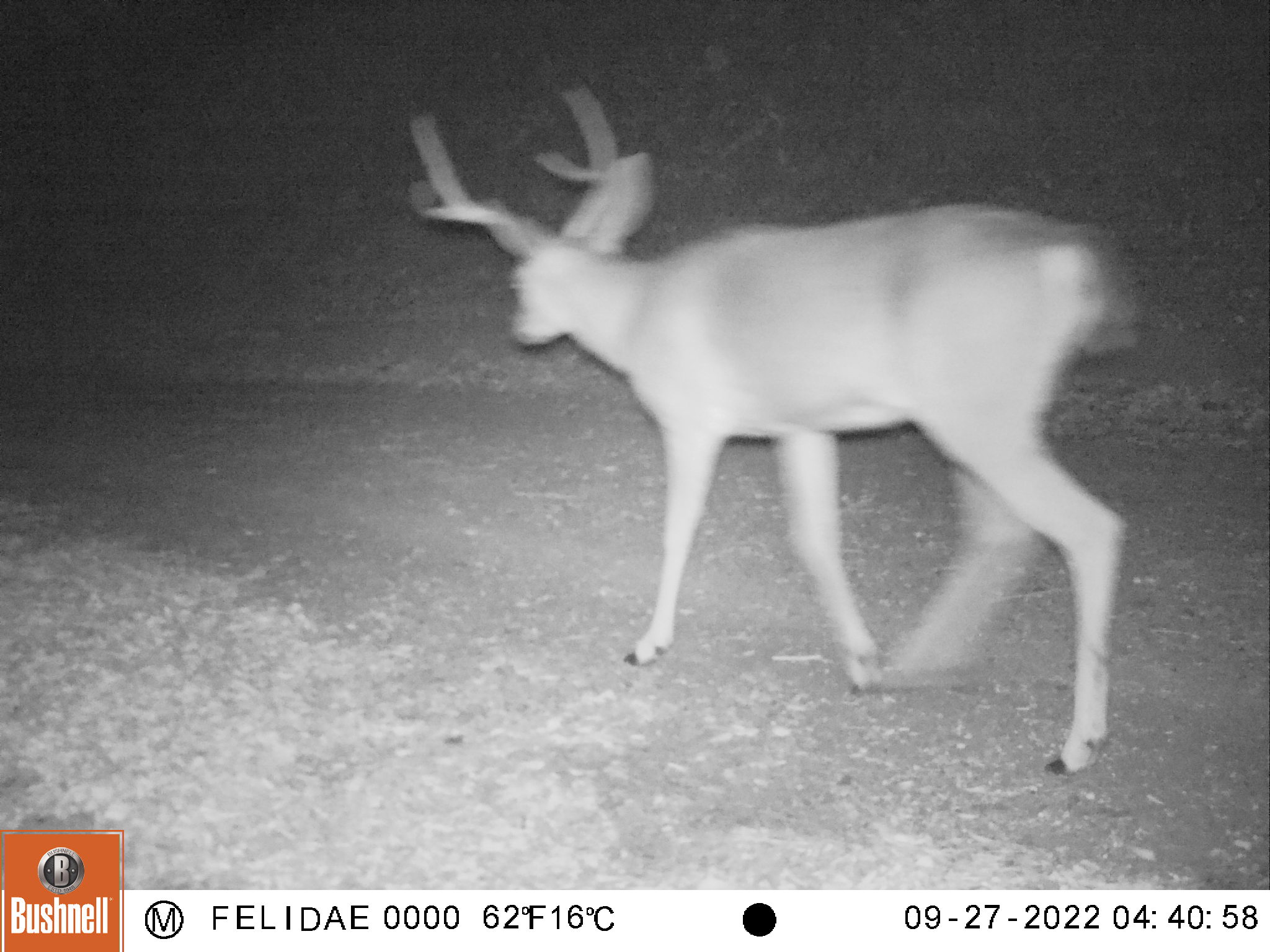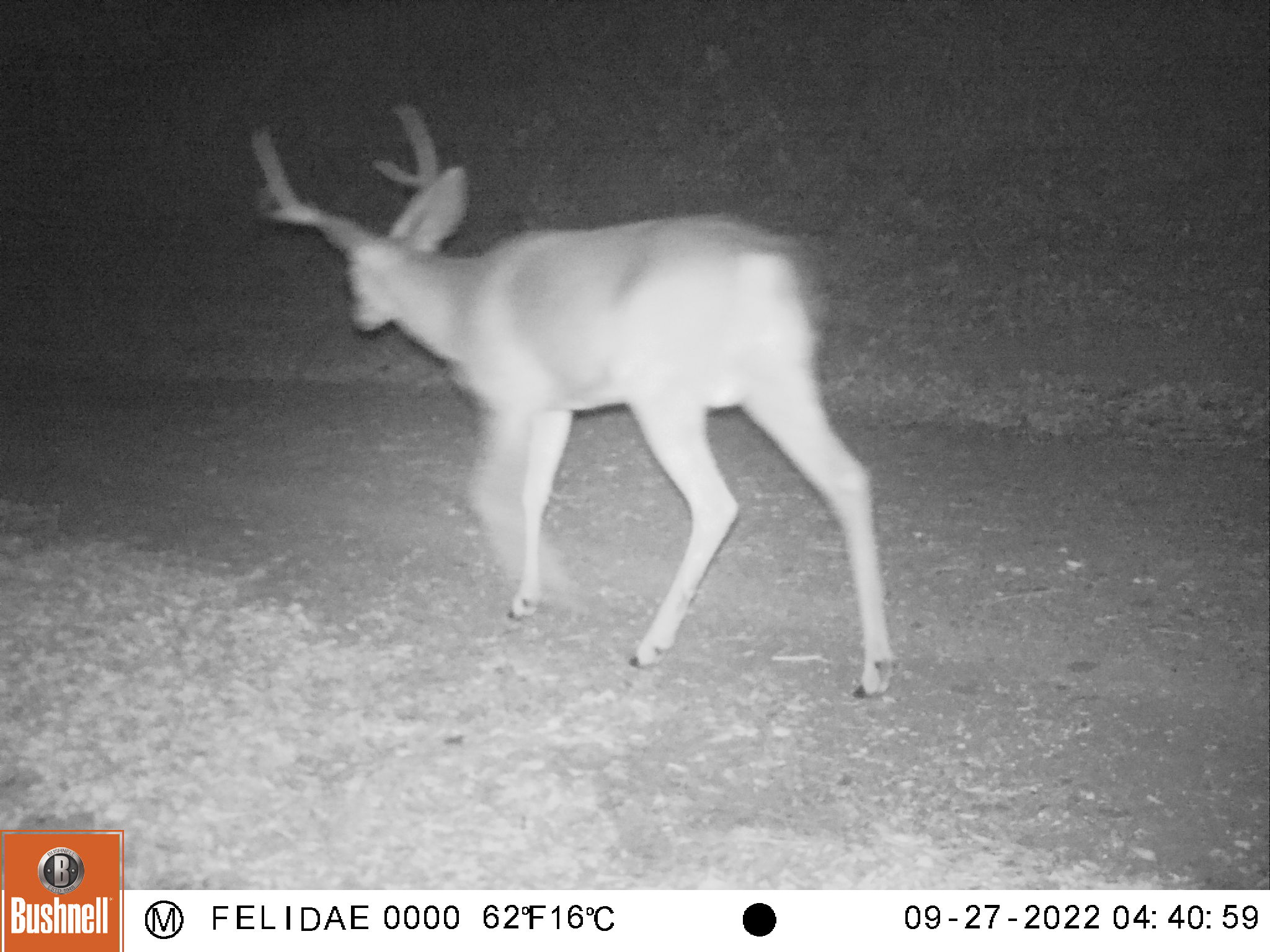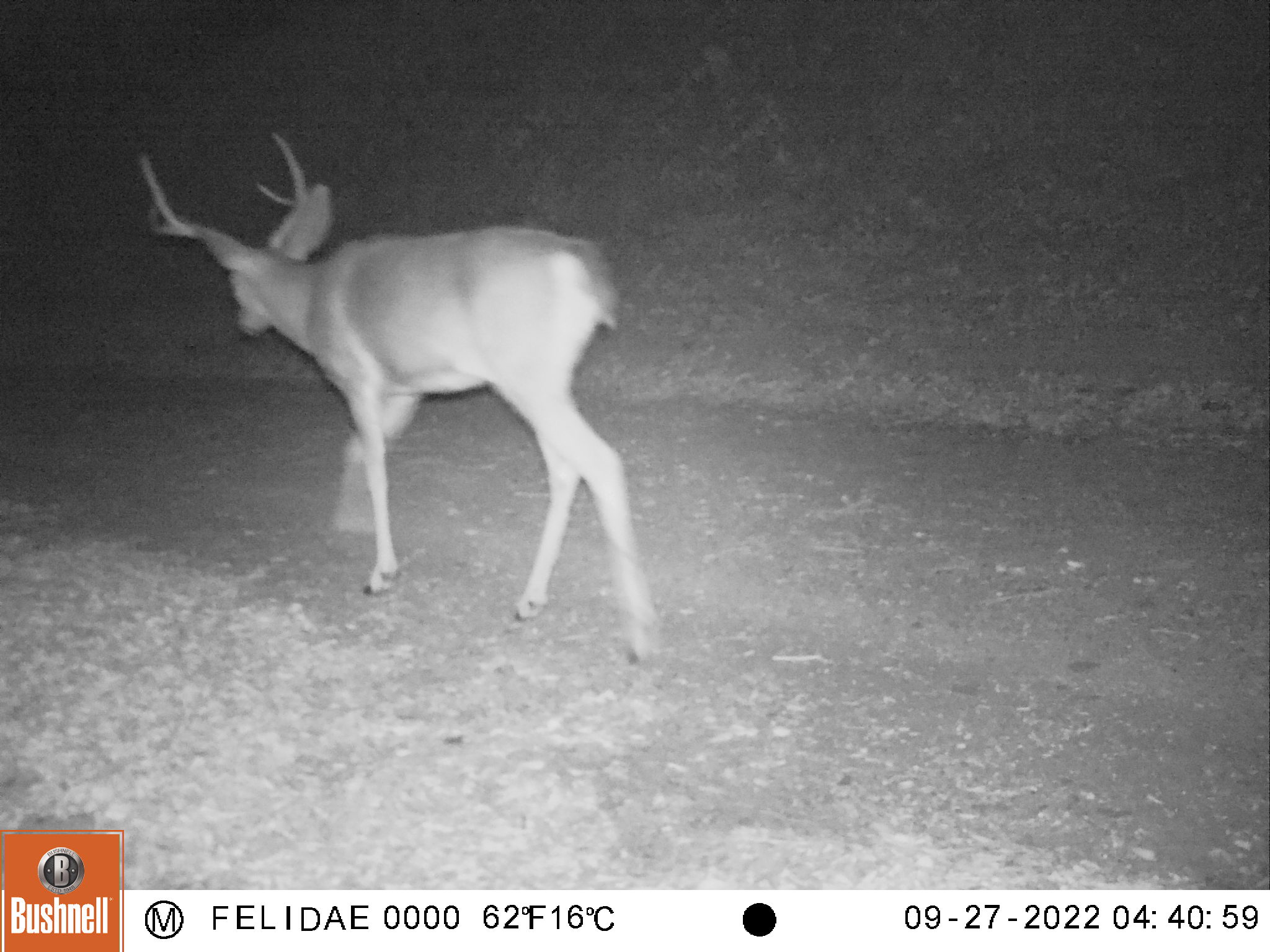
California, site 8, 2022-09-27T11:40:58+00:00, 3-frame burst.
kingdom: Animalia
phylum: Chordata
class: Mammalia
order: Artiodactyla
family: Cervidae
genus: Odocoileus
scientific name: Odocoileus hemionus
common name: mule deer